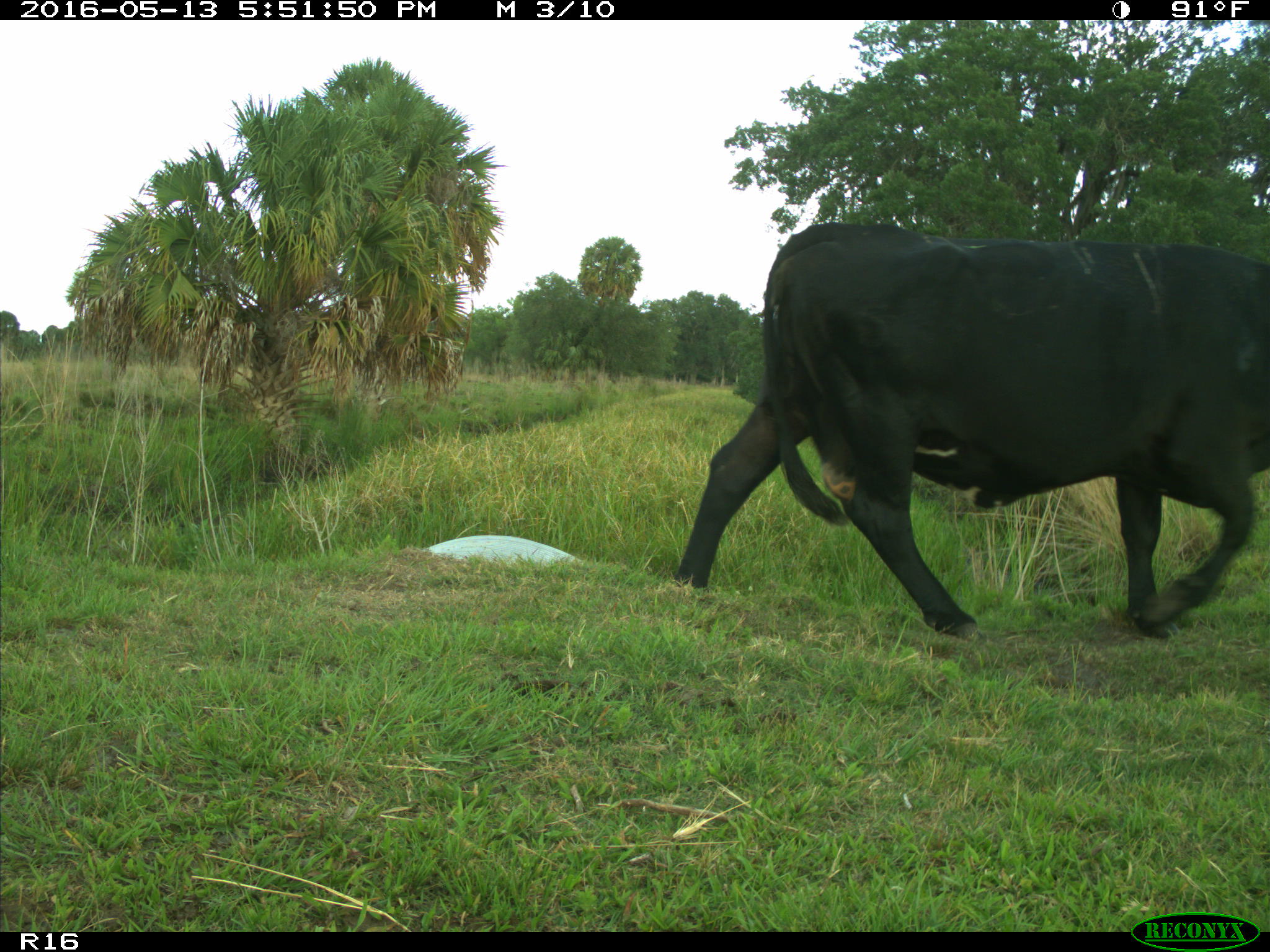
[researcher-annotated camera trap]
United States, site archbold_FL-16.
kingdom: Animalia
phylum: Chordata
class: Mammalia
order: Artiodactyla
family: Bovidae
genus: Bos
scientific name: Bos taurus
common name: domestic cow